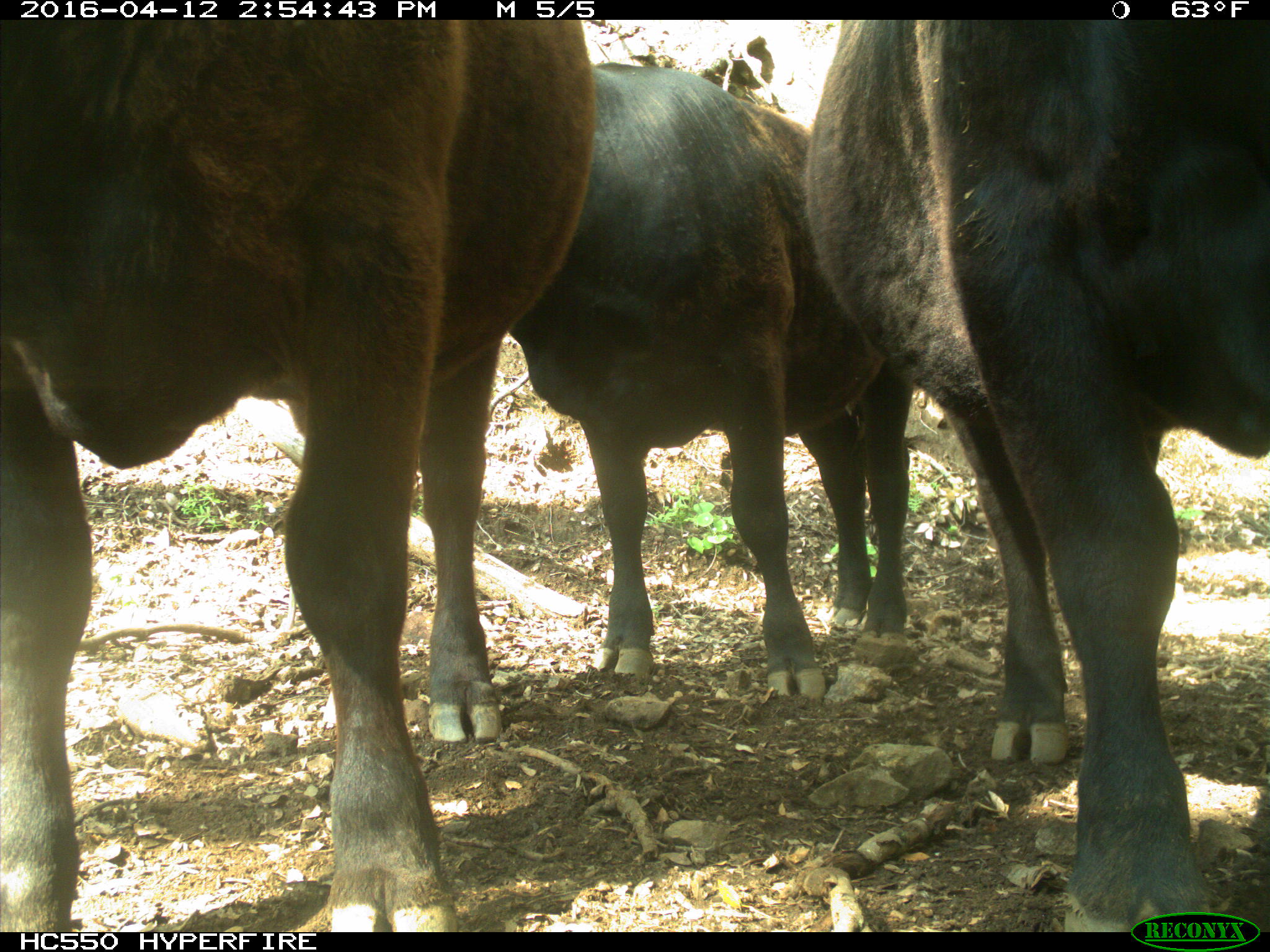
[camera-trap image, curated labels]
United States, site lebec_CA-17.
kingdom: Animalia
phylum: Chordata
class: Mammalia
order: Artiodactyla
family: Bovidae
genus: Bos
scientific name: Bos taurus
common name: domestic cow